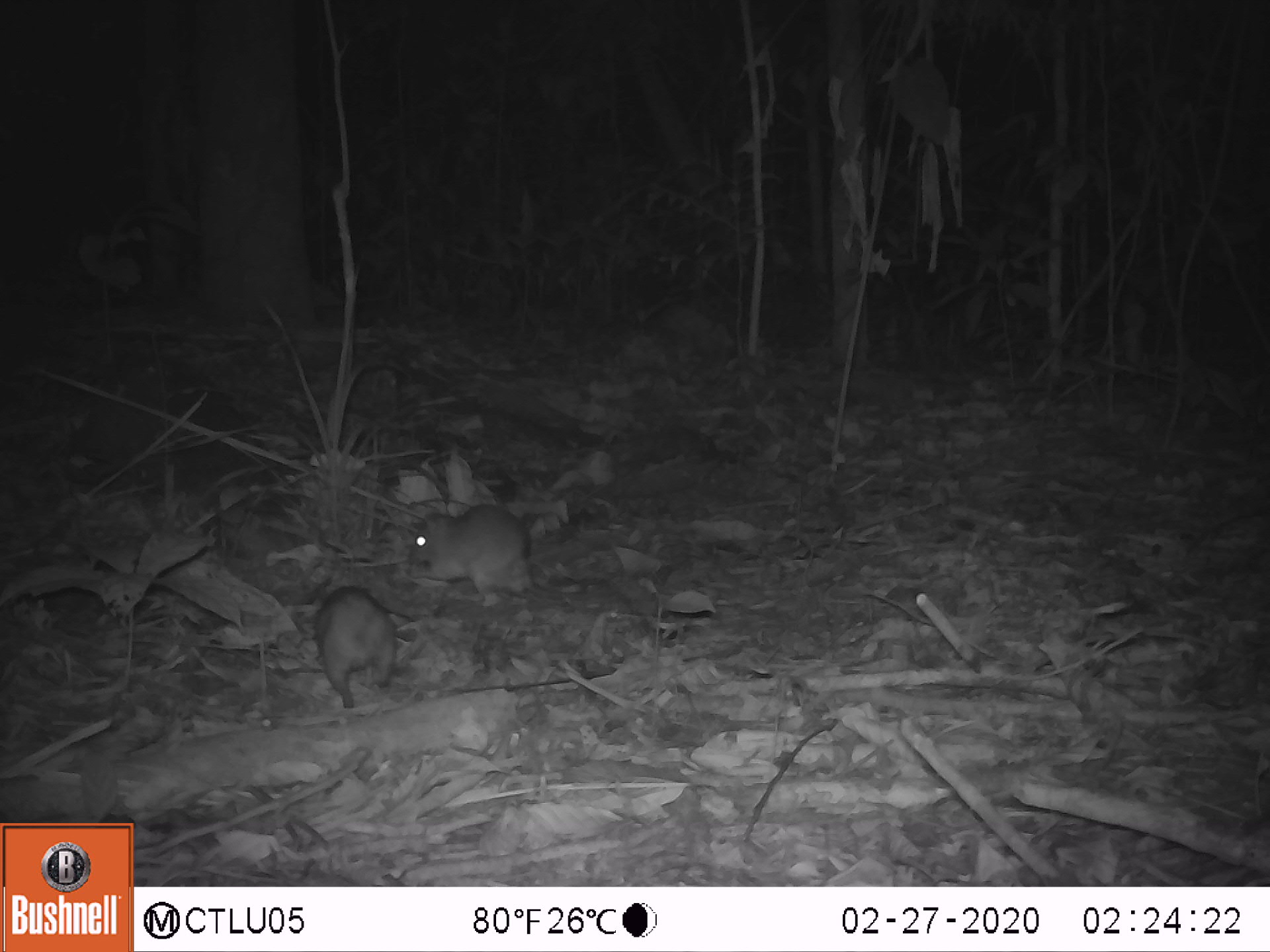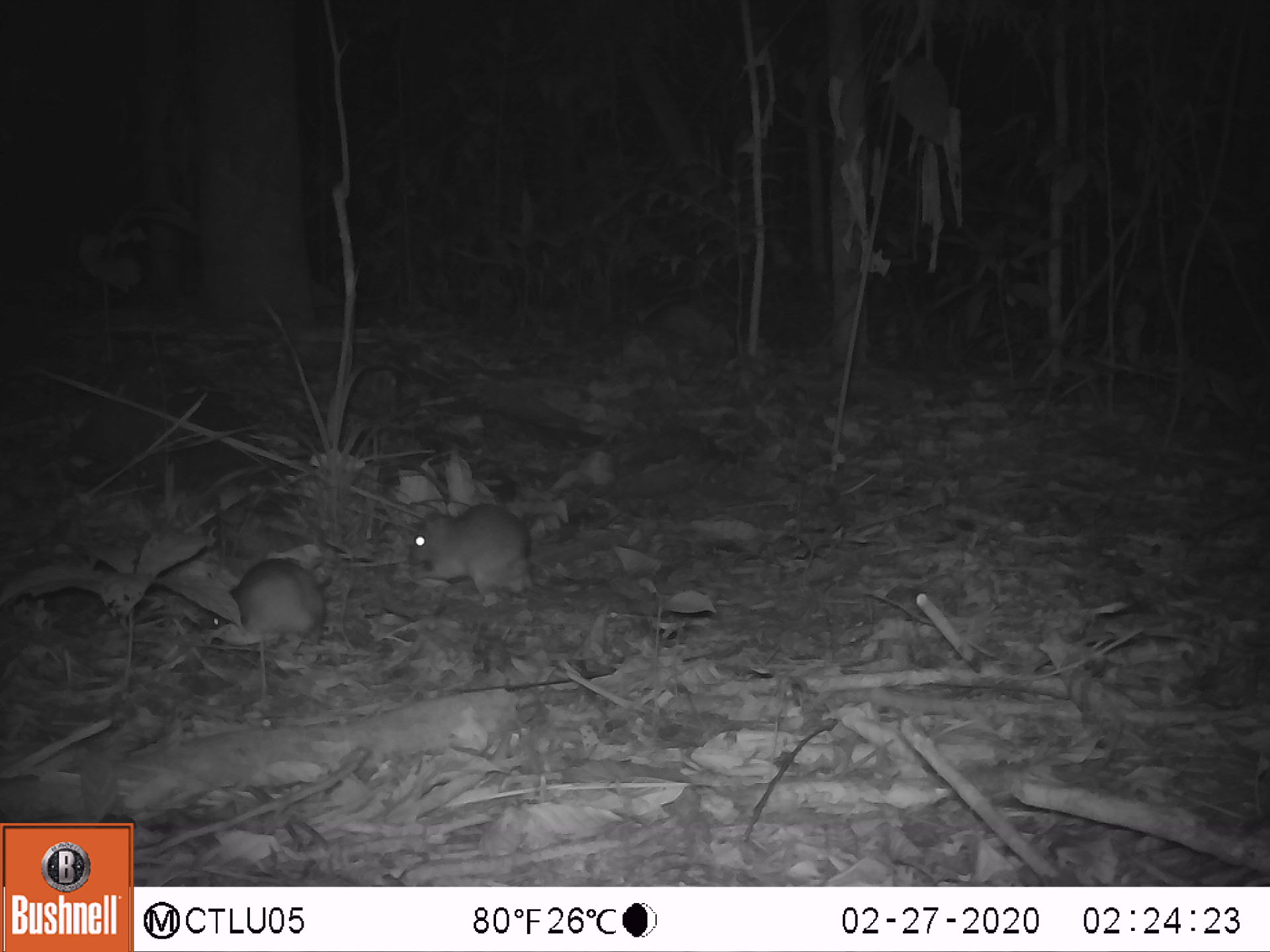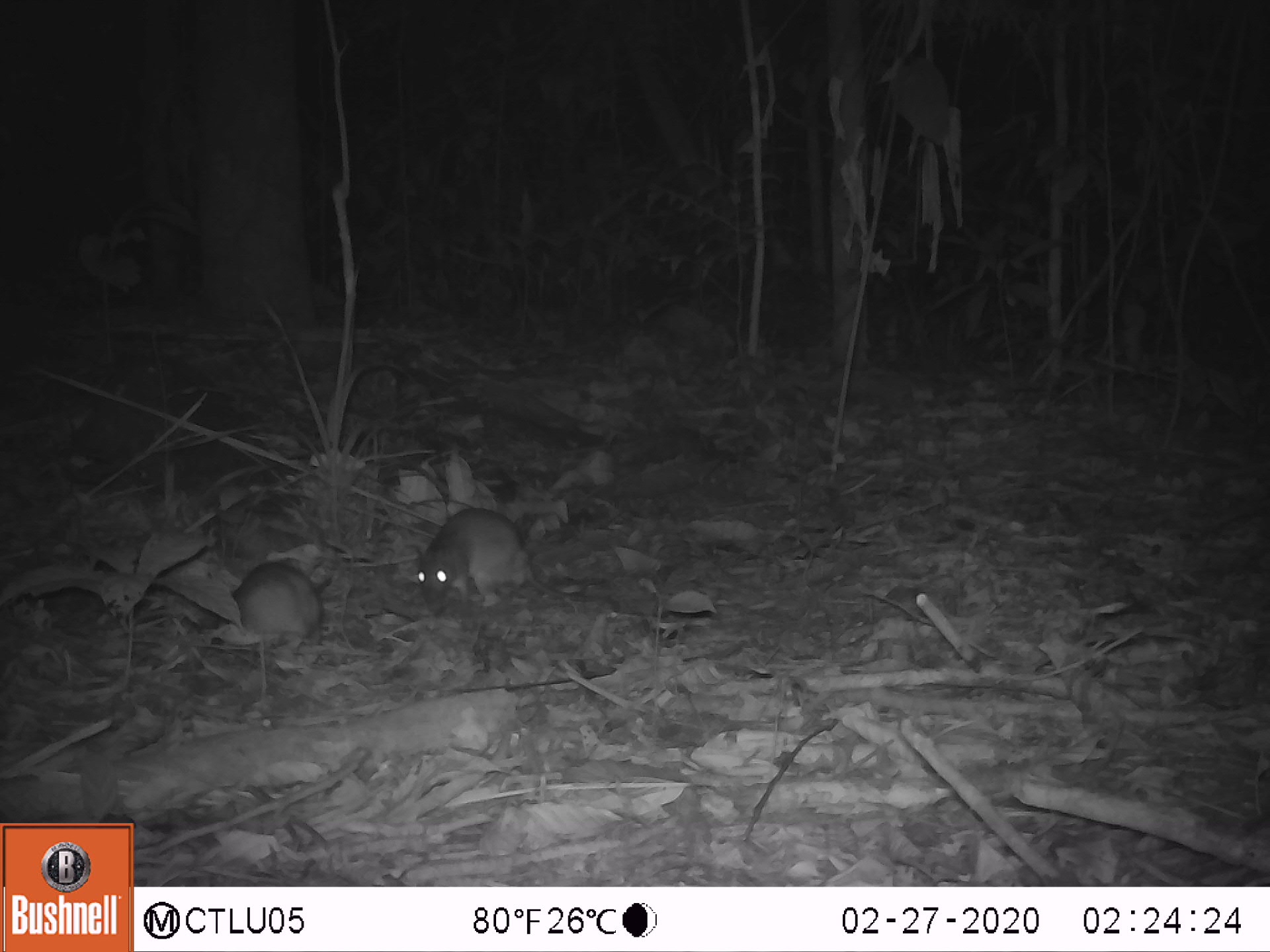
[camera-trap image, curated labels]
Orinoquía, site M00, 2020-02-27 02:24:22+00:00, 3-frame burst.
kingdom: Animalia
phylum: Chordata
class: Mammalia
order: Rodentia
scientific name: Rodentia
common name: rodent